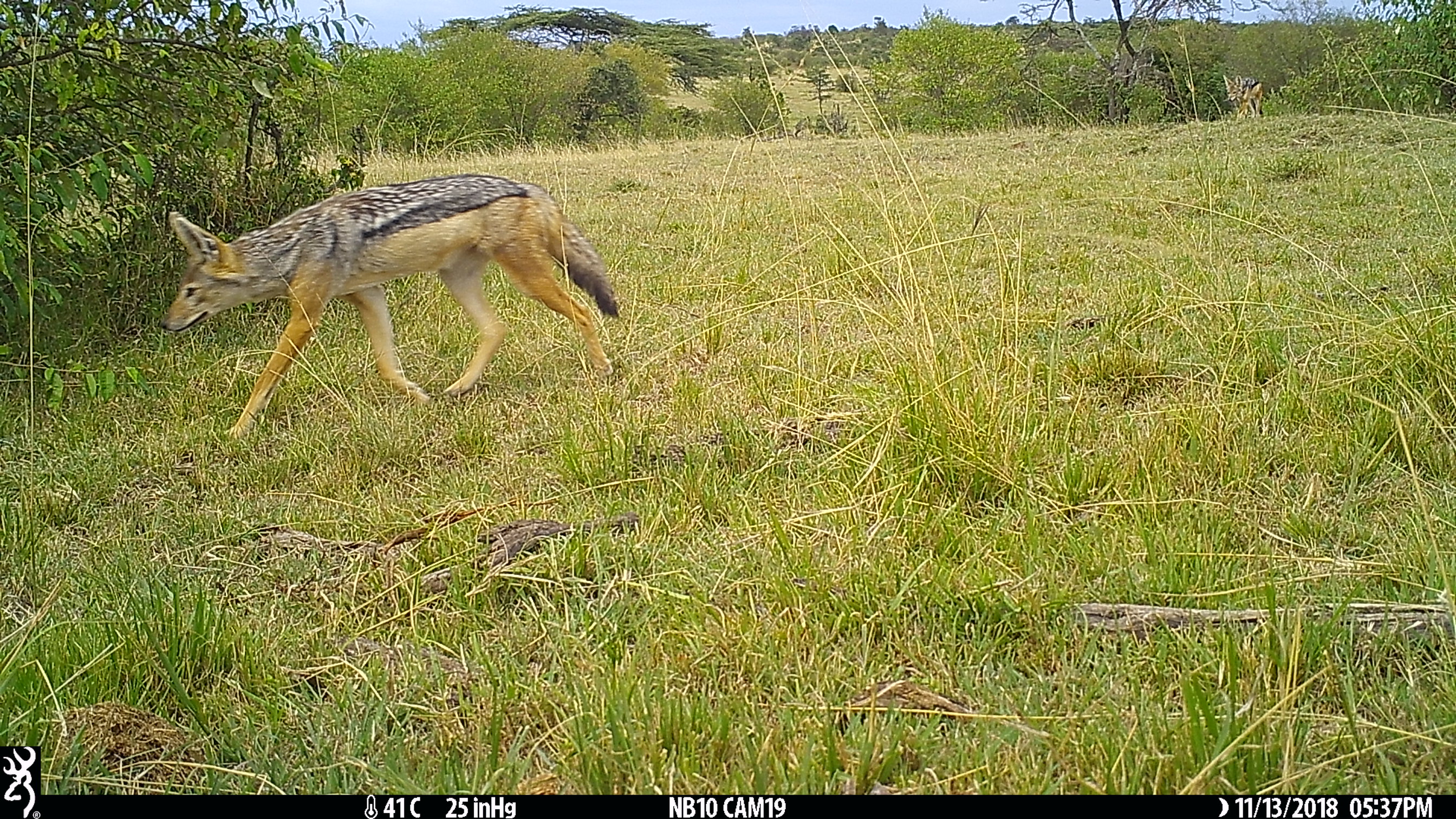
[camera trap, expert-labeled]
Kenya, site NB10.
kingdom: Animalia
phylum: Chordata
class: Mammalia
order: Carnivora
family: Canidae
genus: Lupulella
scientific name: Lupulella mesomelas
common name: black-backed jackal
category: jackal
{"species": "jackal (black-backed jackal) (Lupulella mesomelas)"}